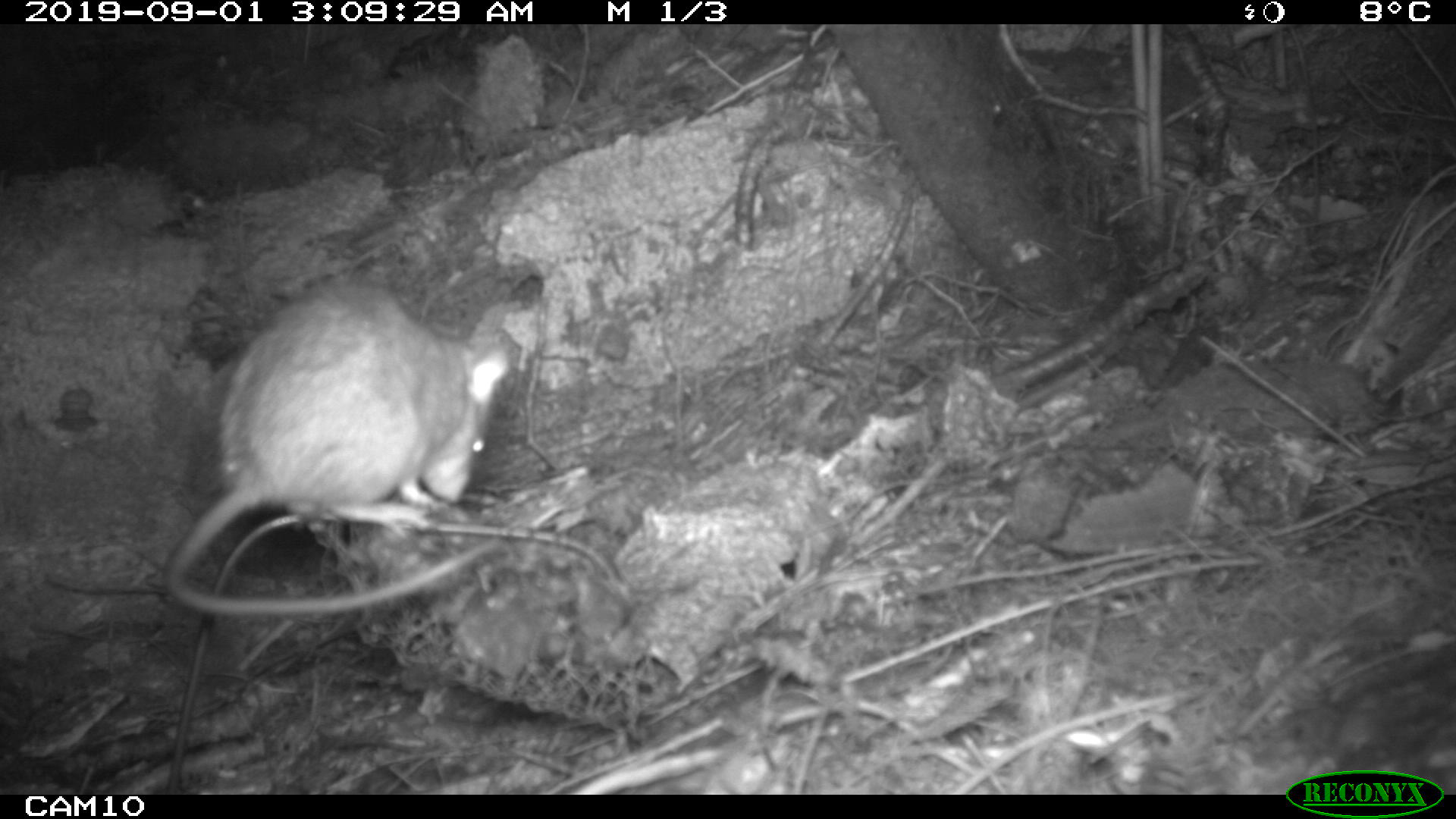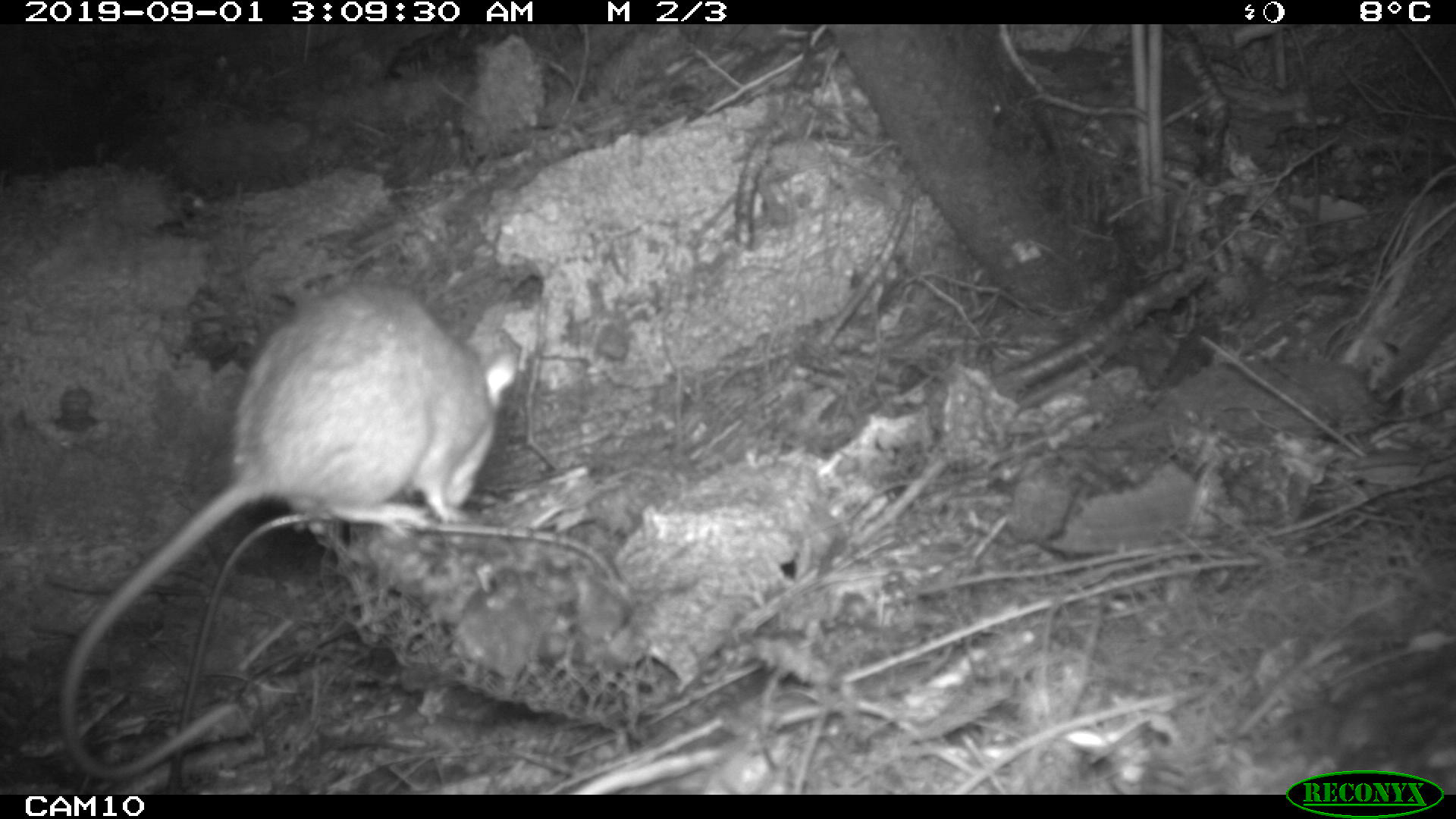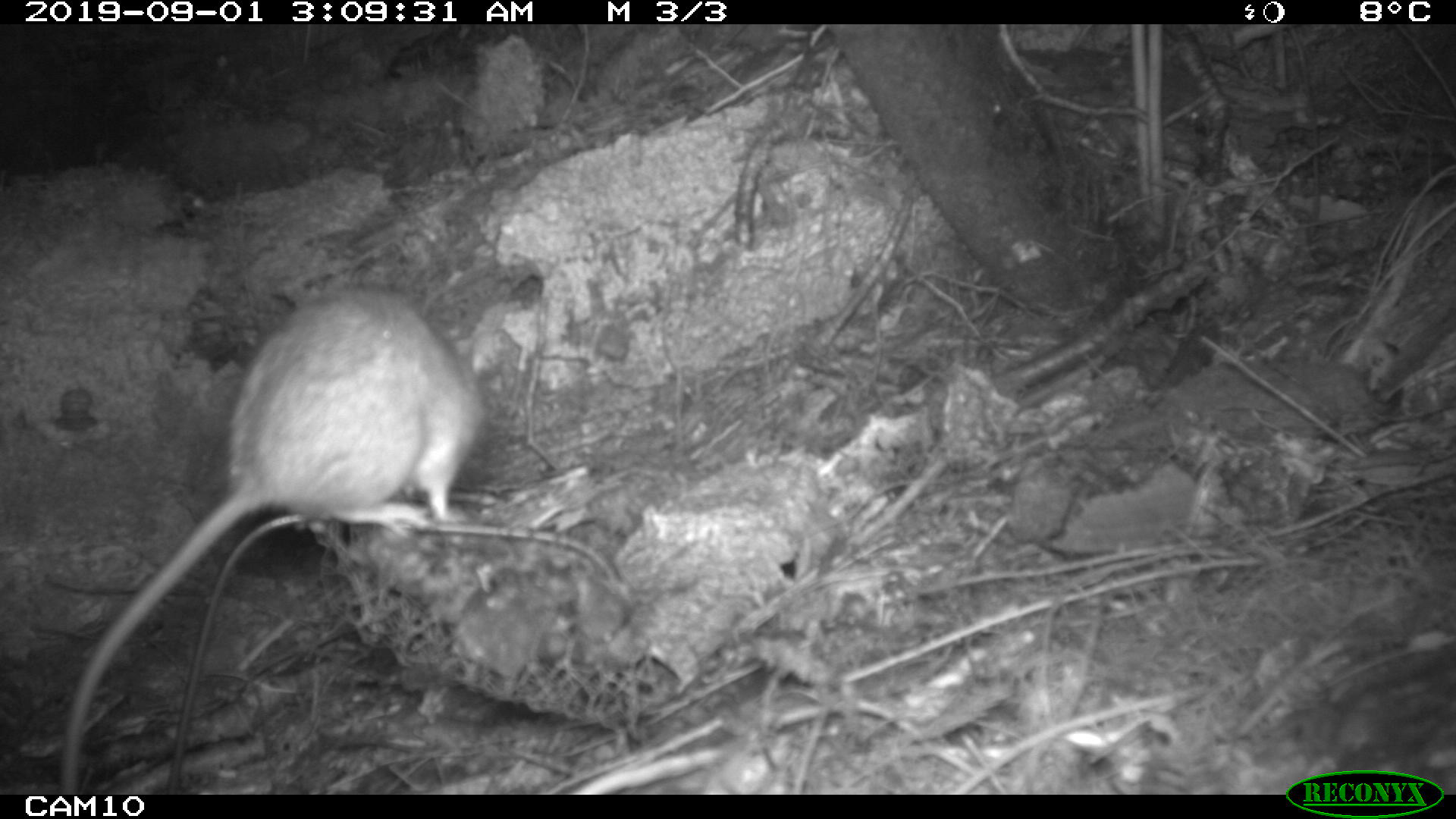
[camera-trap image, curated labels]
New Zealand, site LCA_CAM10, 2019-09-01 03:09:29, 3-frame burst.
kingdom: Animalia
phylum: Chordata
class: Mammalia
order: Rodentia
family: Muridae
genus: Rattus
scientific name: Rattus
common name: rat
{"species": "rat (Rattus)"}